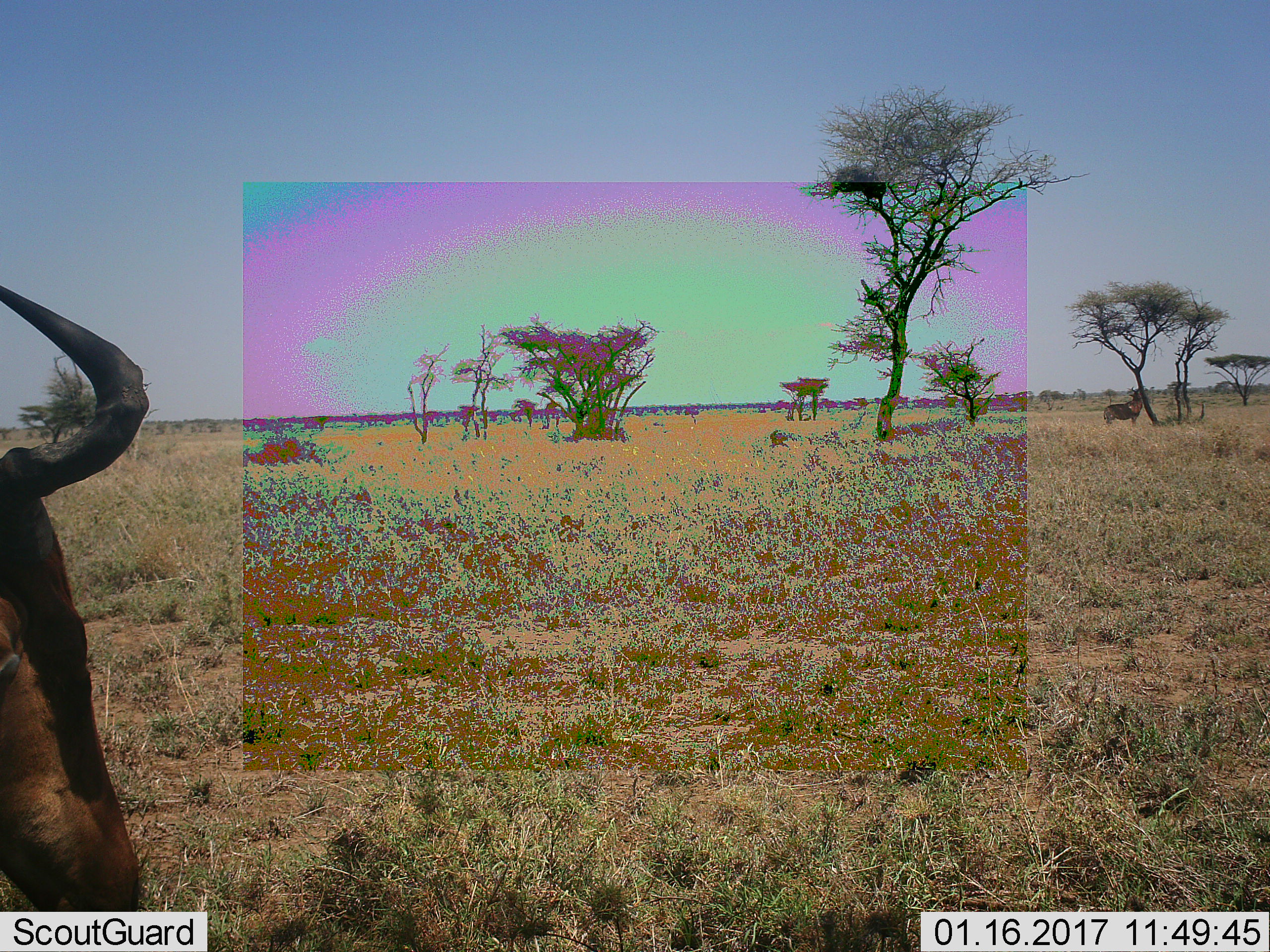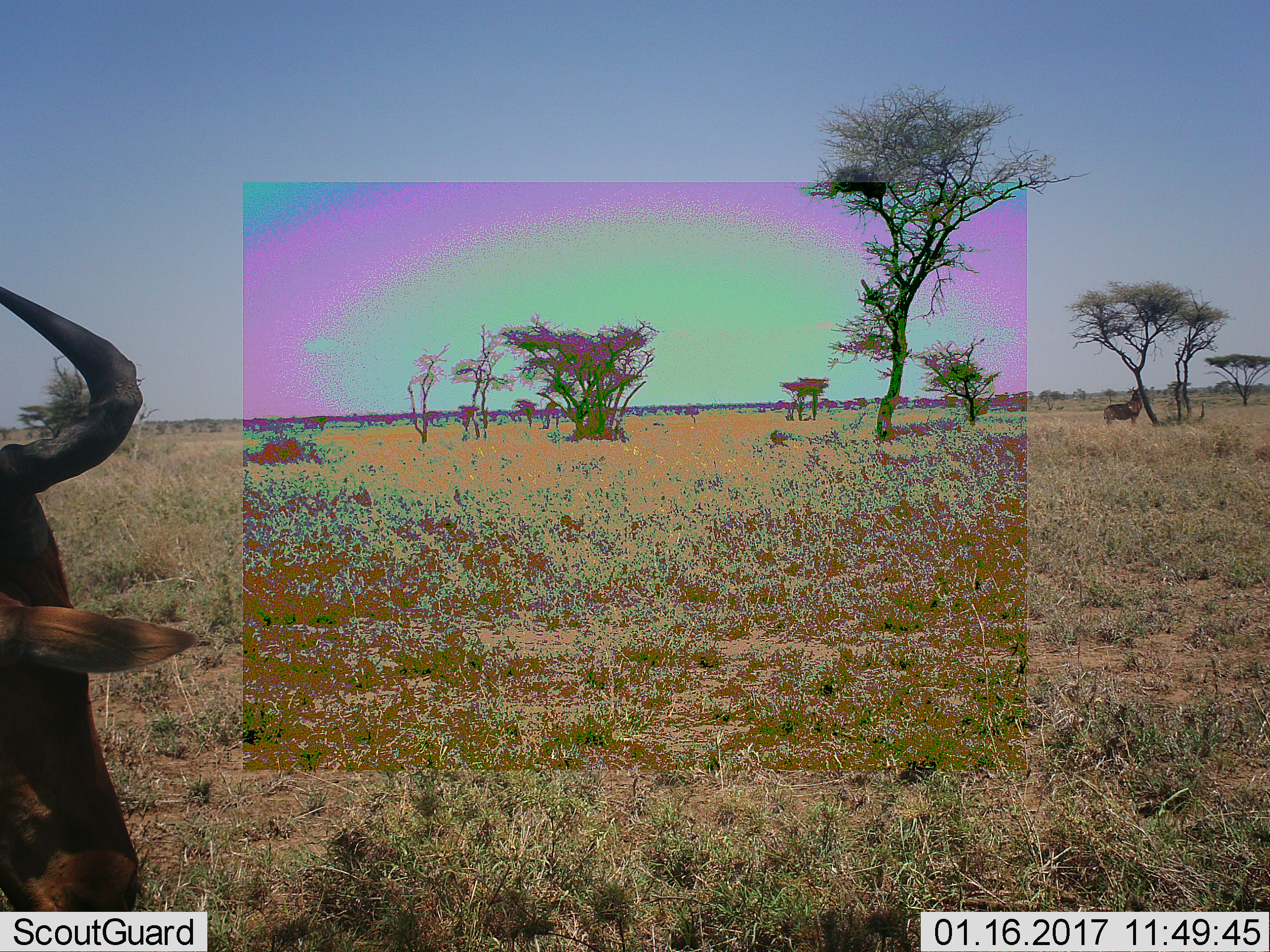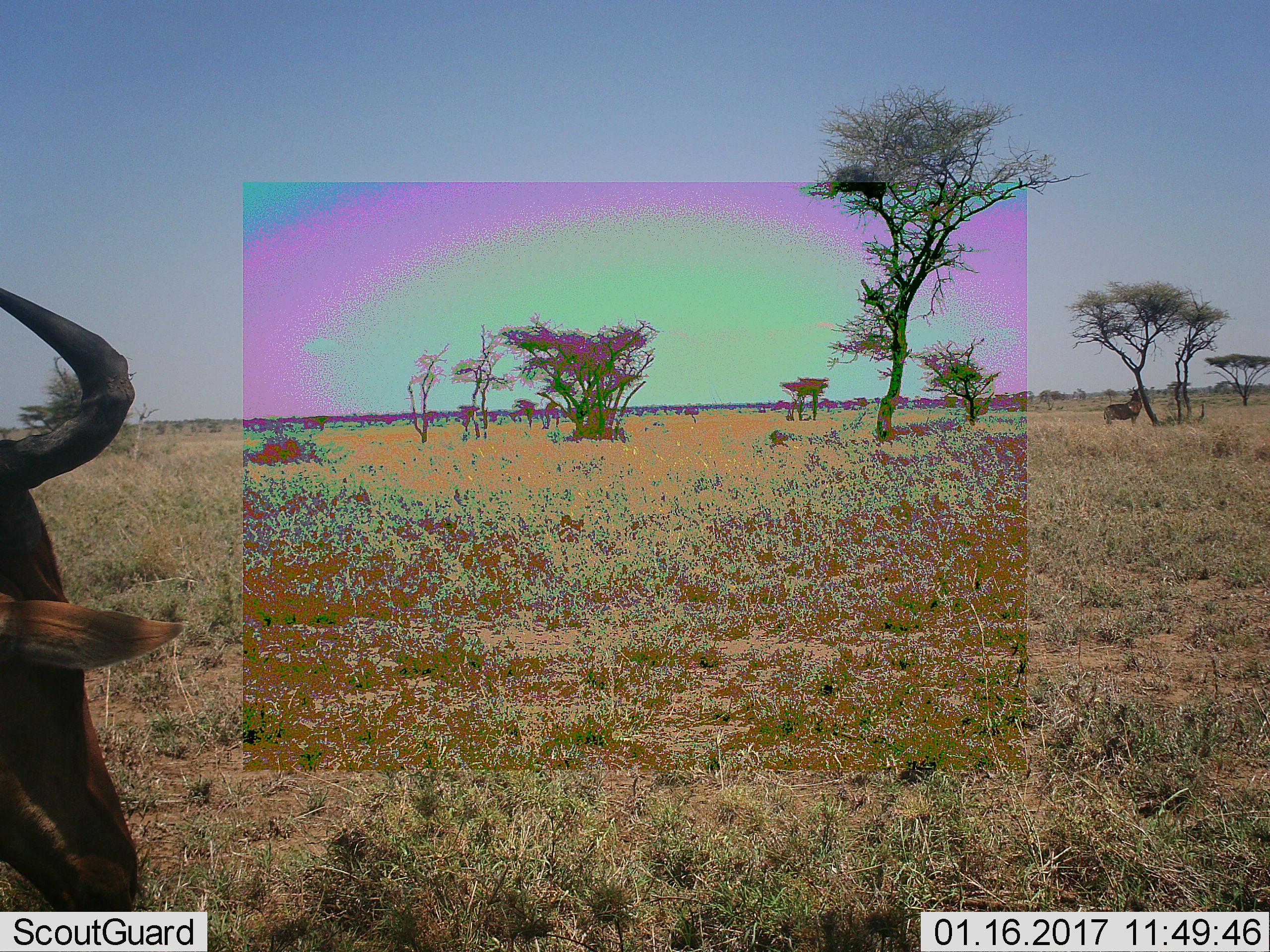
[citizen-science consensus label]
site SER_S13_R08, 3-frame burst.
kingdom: Animalia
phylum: Chordata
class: Mammalia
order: Artiodactyla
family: Bovidae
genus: Alcelaphus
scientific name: Alcelaphus buselaphus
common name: hartebeest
Hartebeest (Alcelaphus buselaphus), count 1. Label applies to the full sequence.